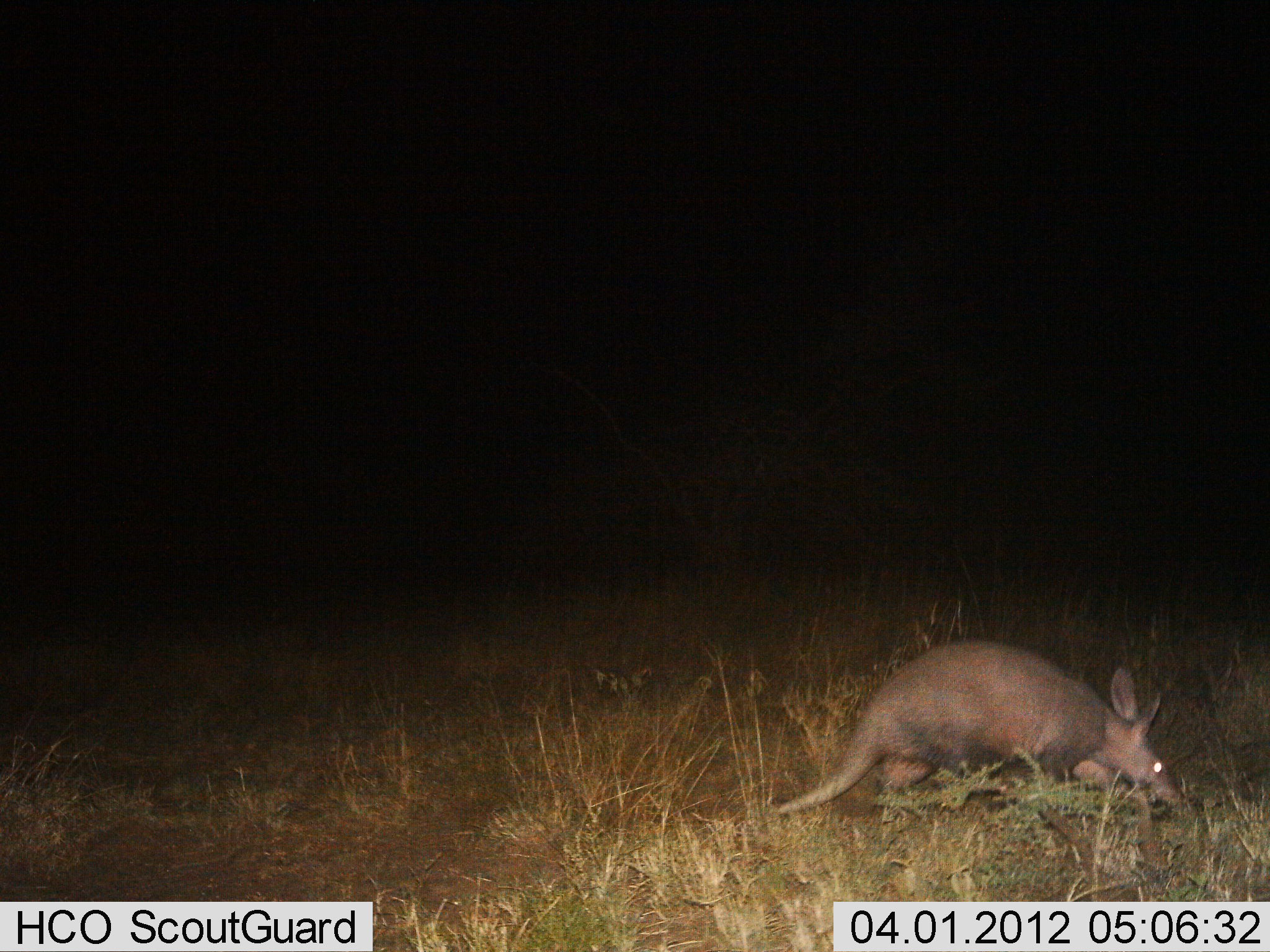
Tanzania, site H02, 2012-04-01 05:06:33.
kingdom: Animalia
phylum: Chordata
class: Mammalia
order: Tubulidentata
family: Orycteropodidae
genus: Orycteropus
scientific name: Orycteropus afer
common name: aardvark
Aardvark (Orycteropus afer), count 1. Behavior (volunteer vote fractions): standing 6%, resting 3%, moving 58%, interacting 0%. Young present (vote fraction): 0%. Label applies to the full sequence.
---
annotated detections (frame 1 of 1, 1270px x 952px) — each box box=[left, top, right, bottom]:
animal: box=[767, 634, 1191, 817]